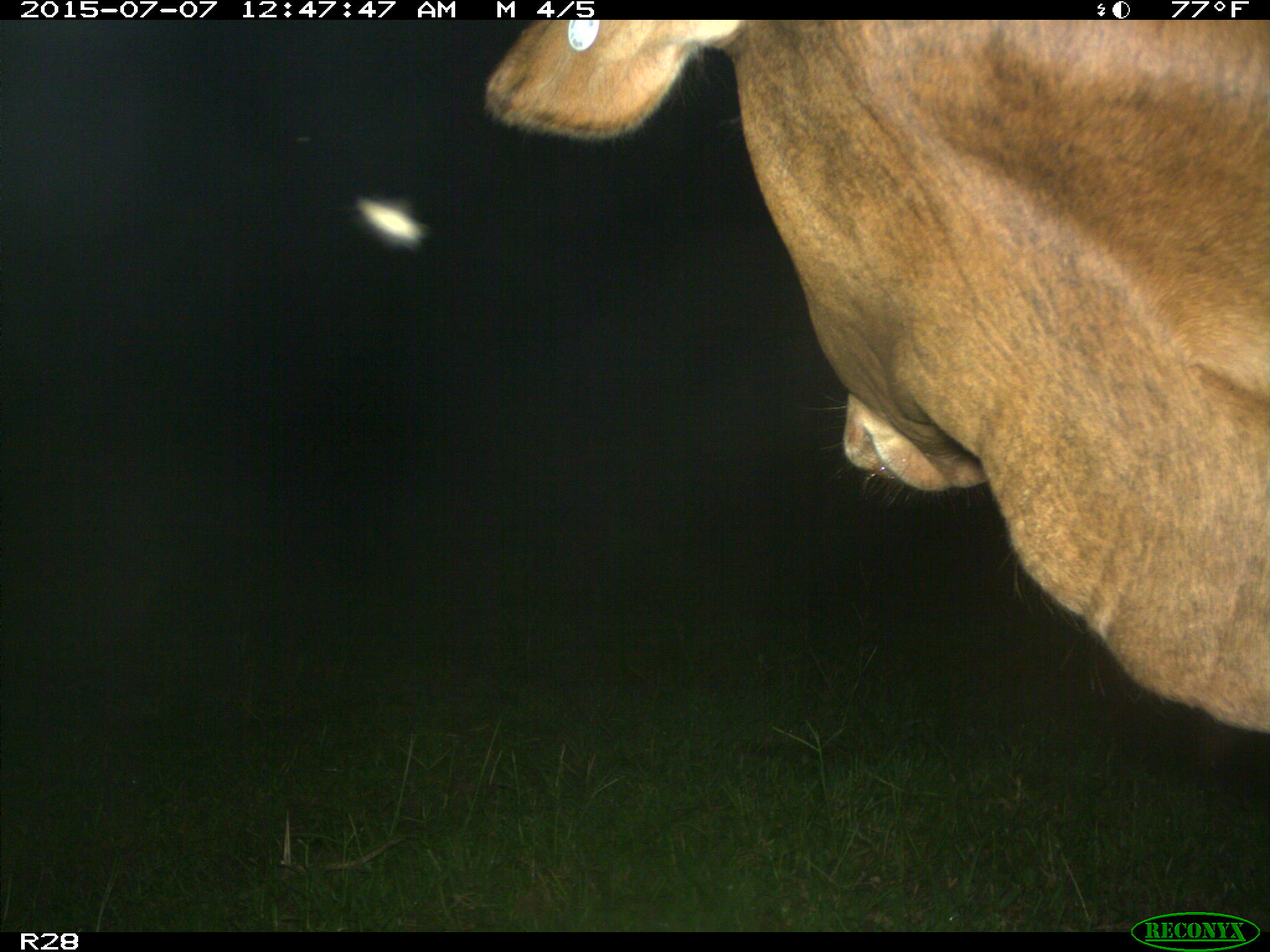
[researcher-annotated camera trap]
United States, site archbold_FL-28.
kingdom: Animalia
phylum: Chordata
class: Mammalia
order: Artiodactyla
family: Bovidae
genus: Bos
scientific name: Bos taurus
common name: domestic cow